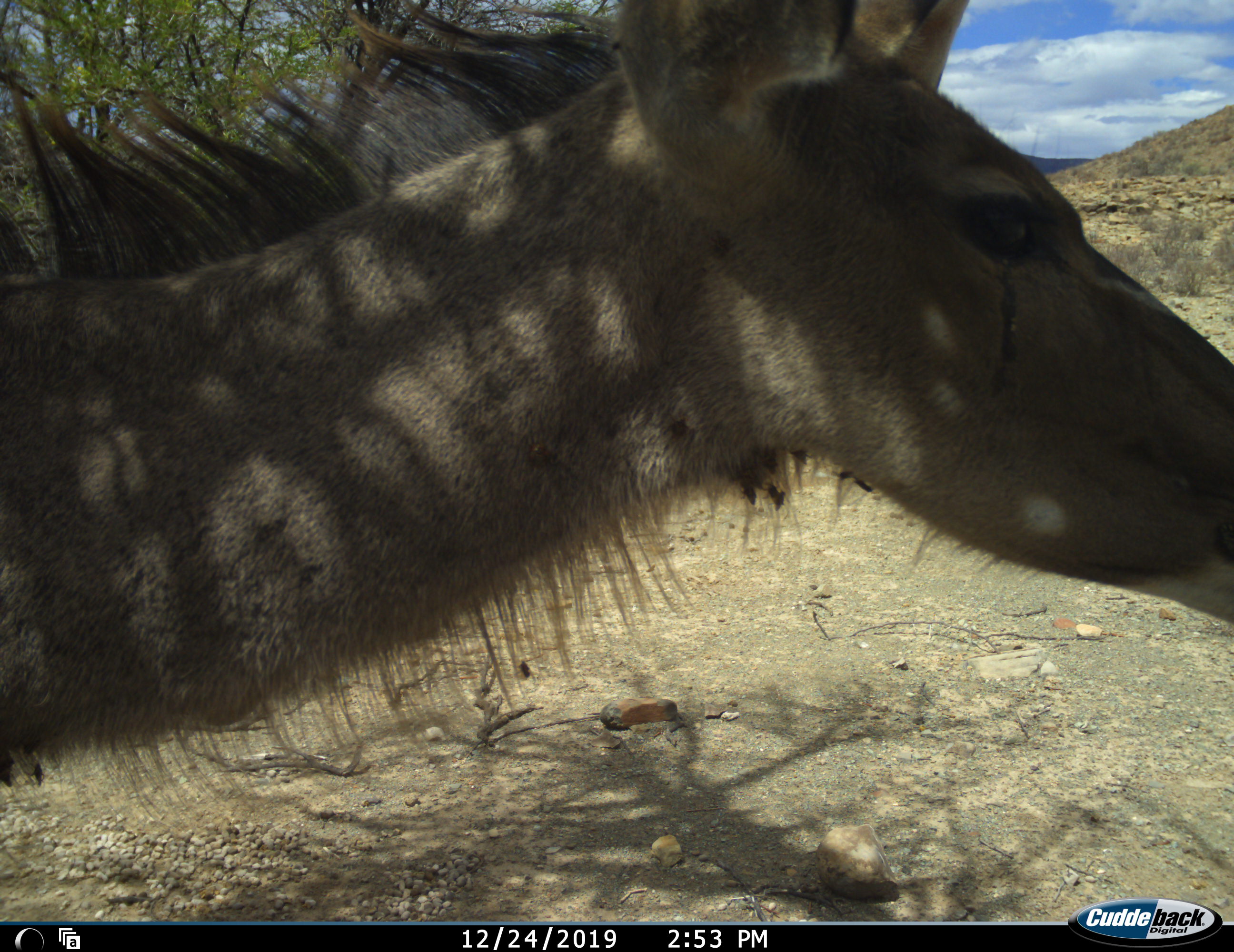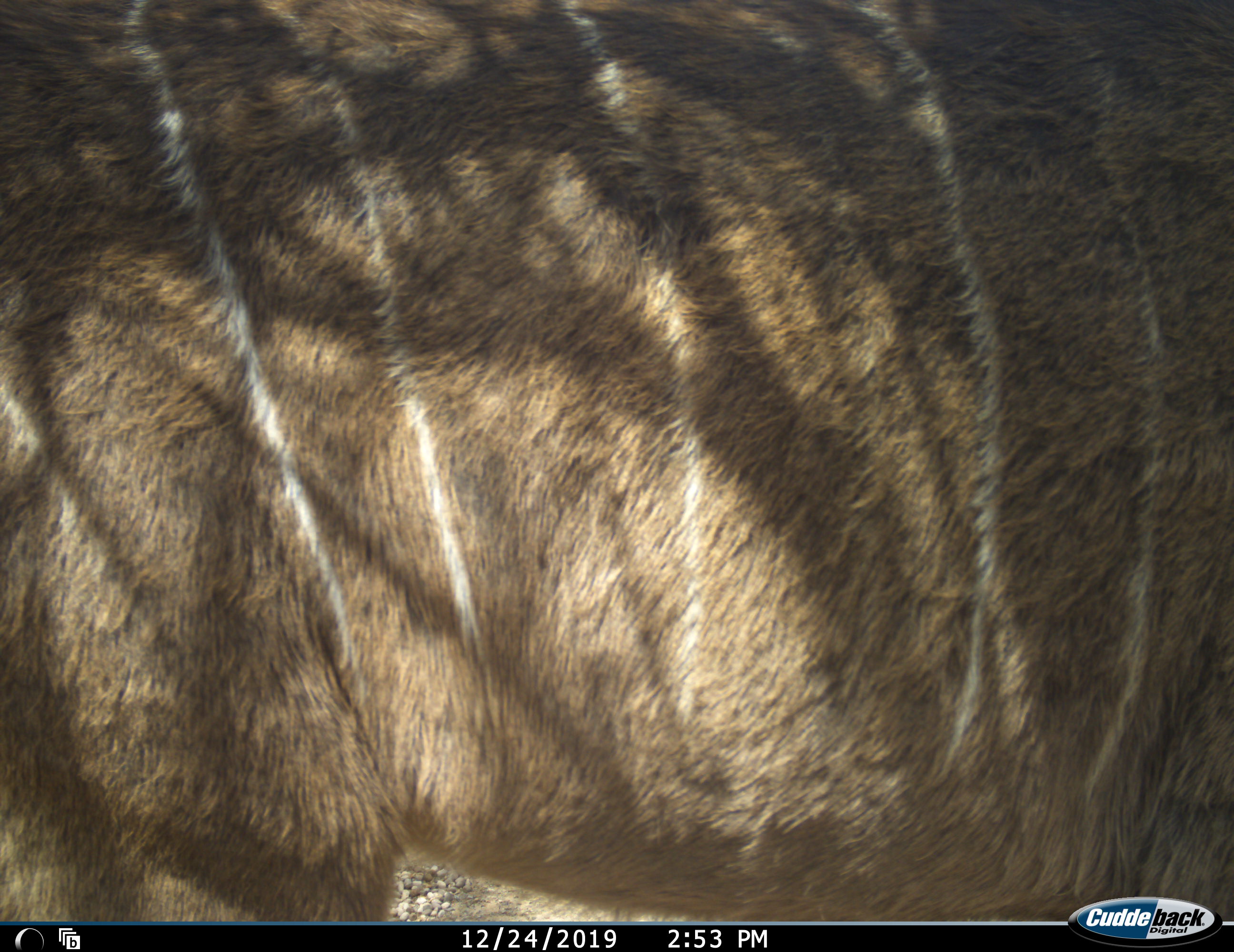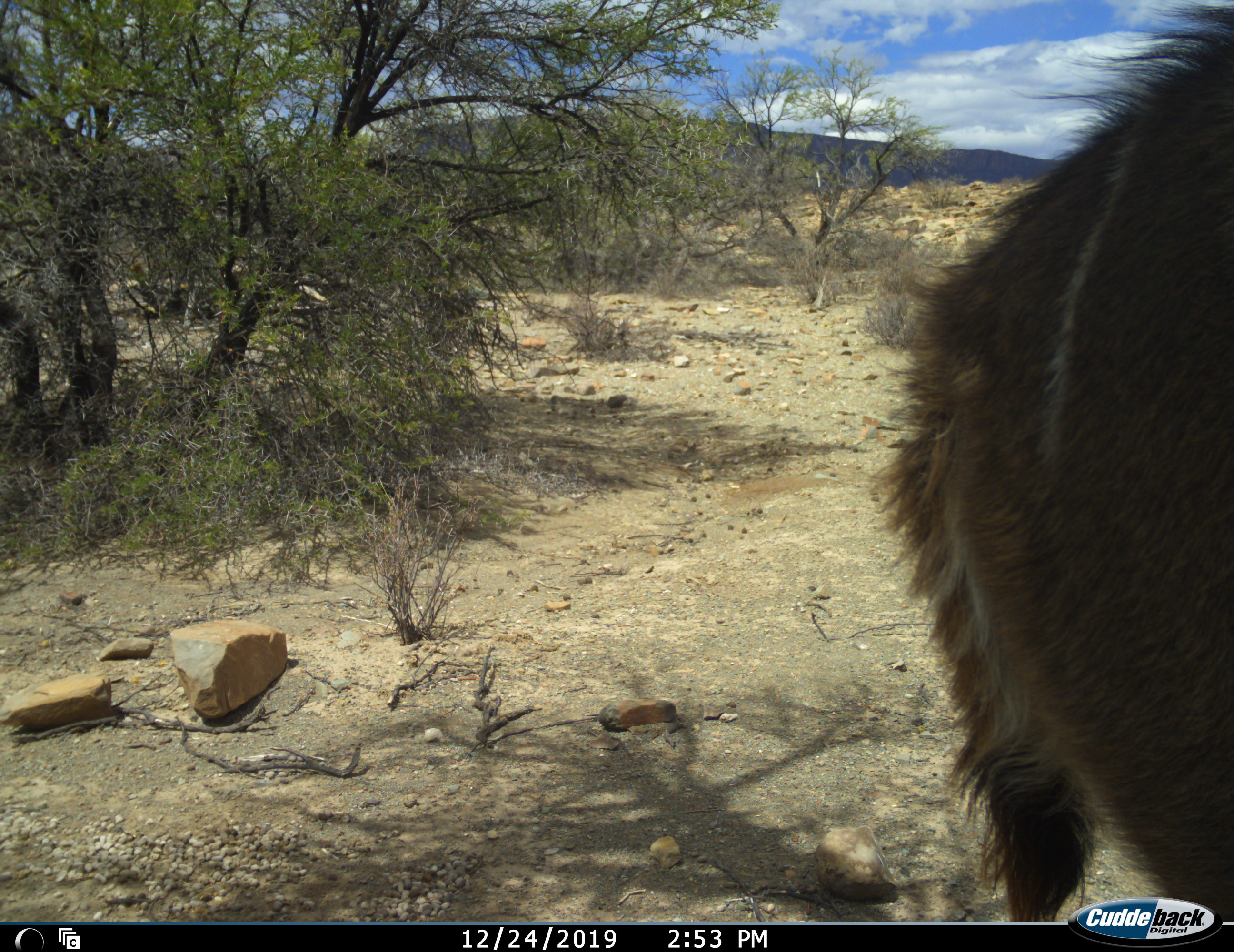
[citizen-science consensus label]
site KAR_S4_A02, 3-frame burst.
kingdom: Animalia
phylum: Chordata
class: Mammalia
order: Artiodactyla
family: Bovidae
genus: Tragelaphus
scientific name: Tragelaphus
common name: kudu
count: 1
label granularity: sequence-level